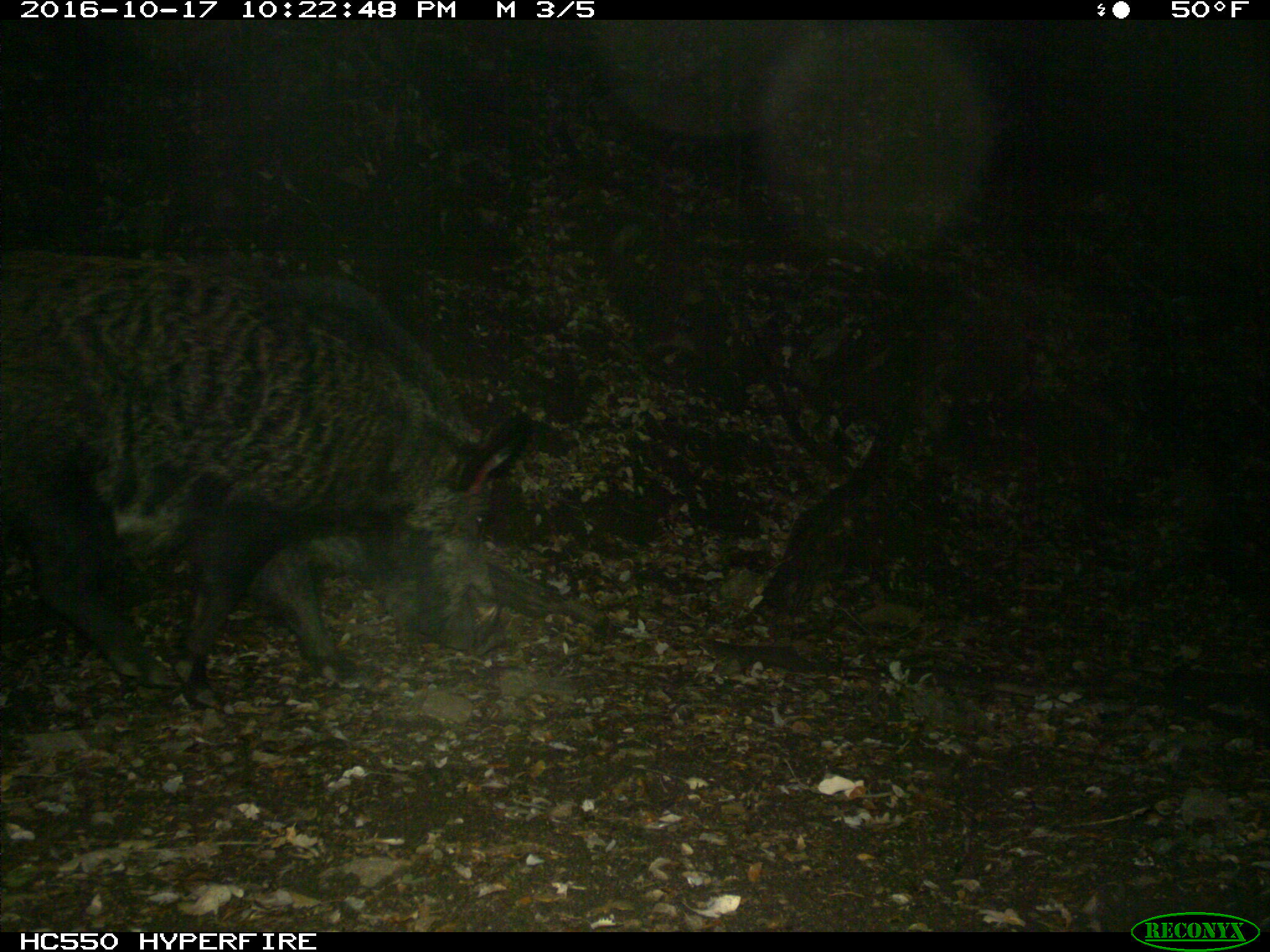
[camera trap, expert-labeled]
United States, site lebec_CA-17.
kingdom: Animalia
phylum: Chordata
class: Mammalia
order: Artiodactyla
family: Suidae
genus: Sus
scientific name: Sus scrofa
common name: wild boar